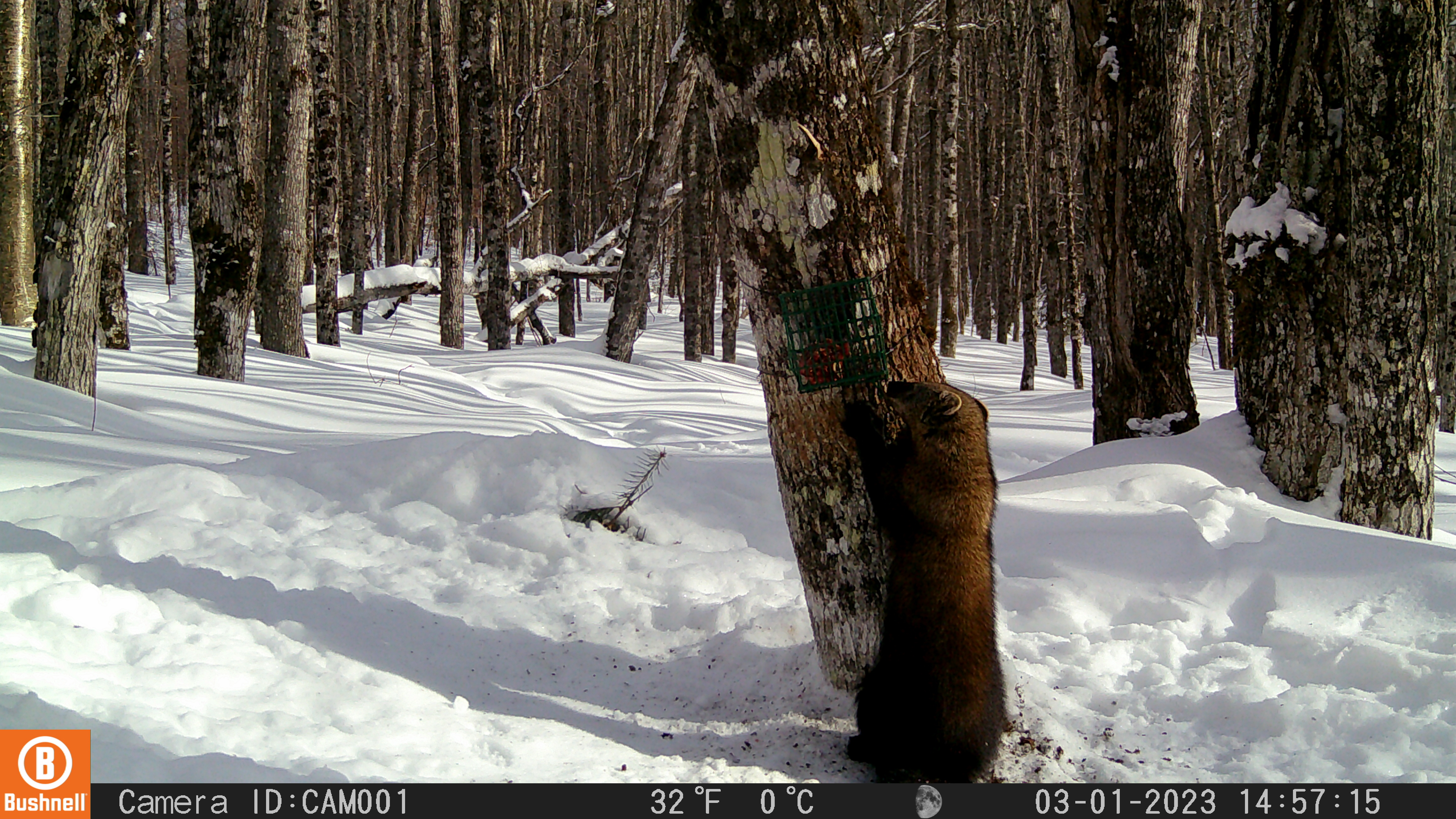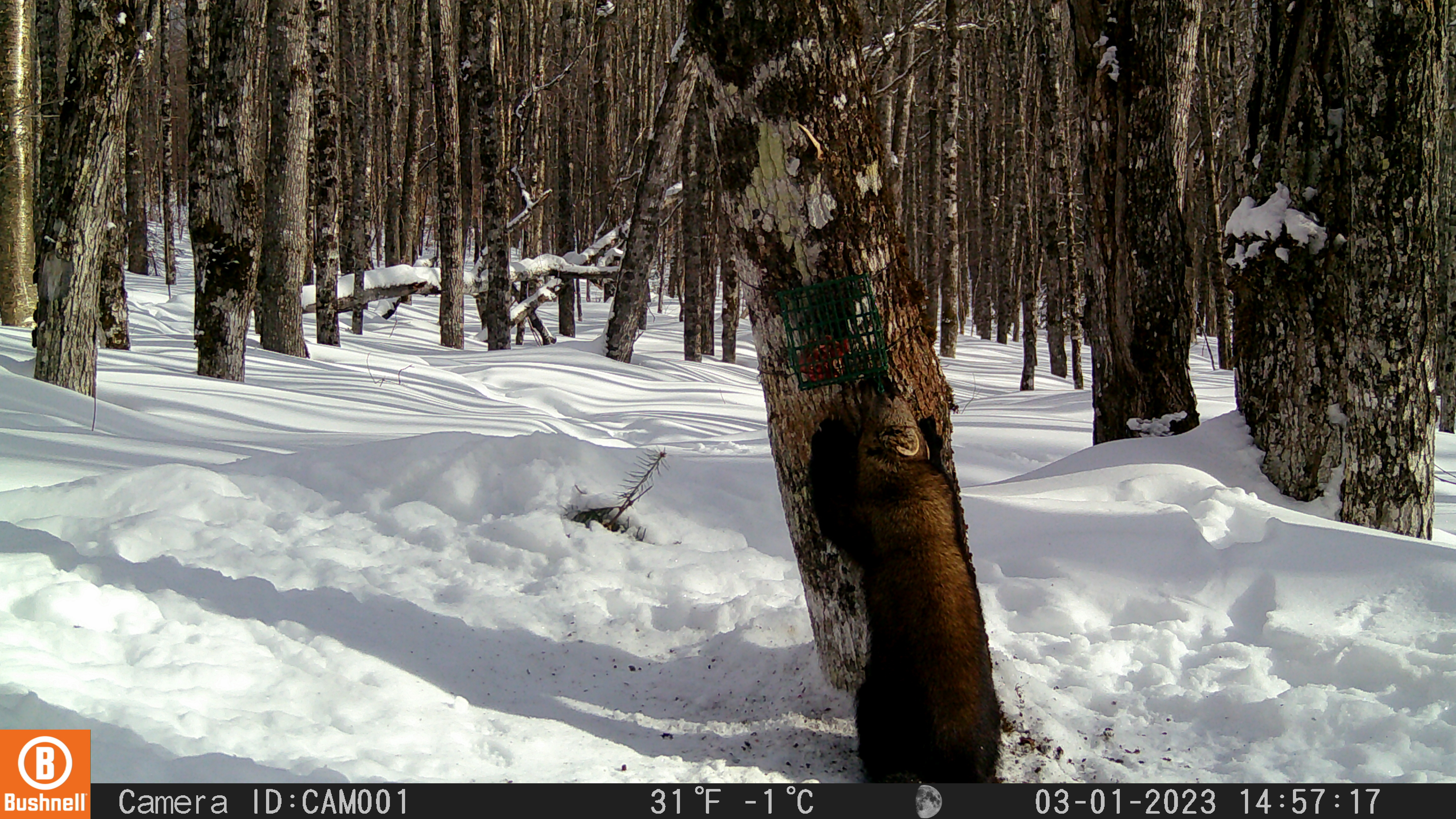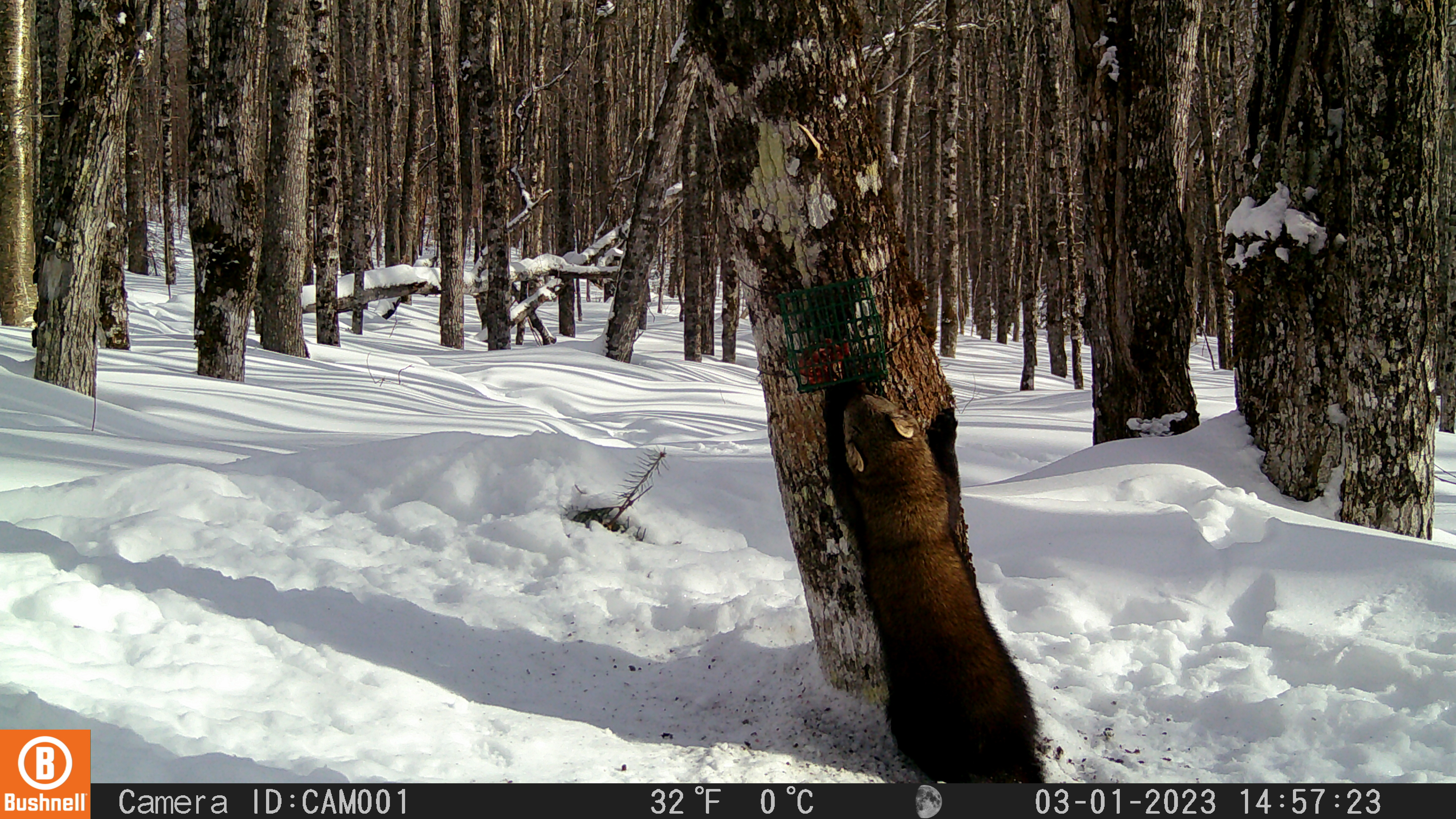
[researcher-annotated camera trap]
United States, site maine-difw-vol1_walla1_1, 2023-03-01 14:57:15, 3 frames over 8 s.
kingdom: Animalia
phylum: Chordata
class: Mammalia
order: Carnivora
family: Mustelidae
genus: Pekania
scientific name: Pekania pennanti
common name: fisher